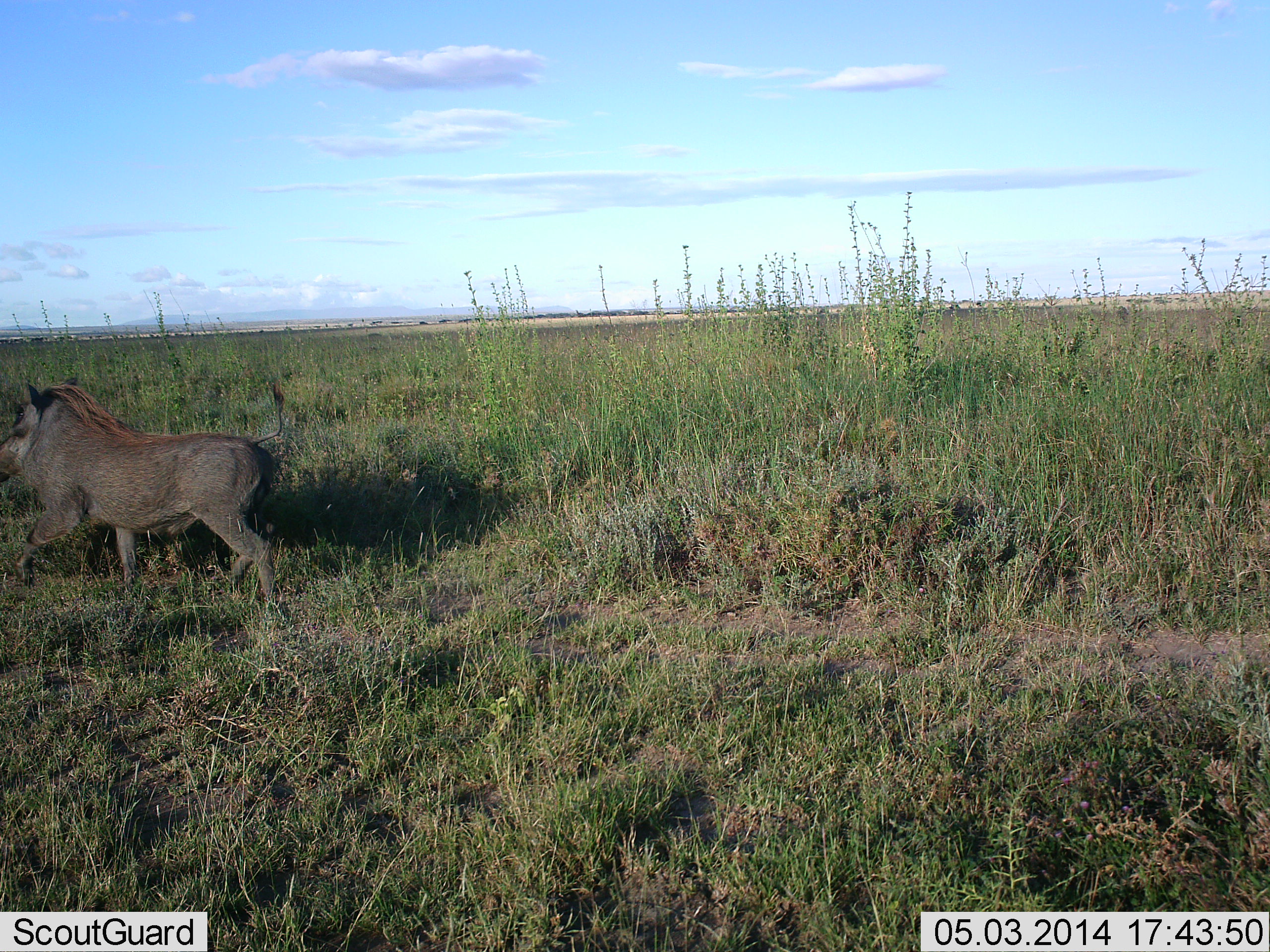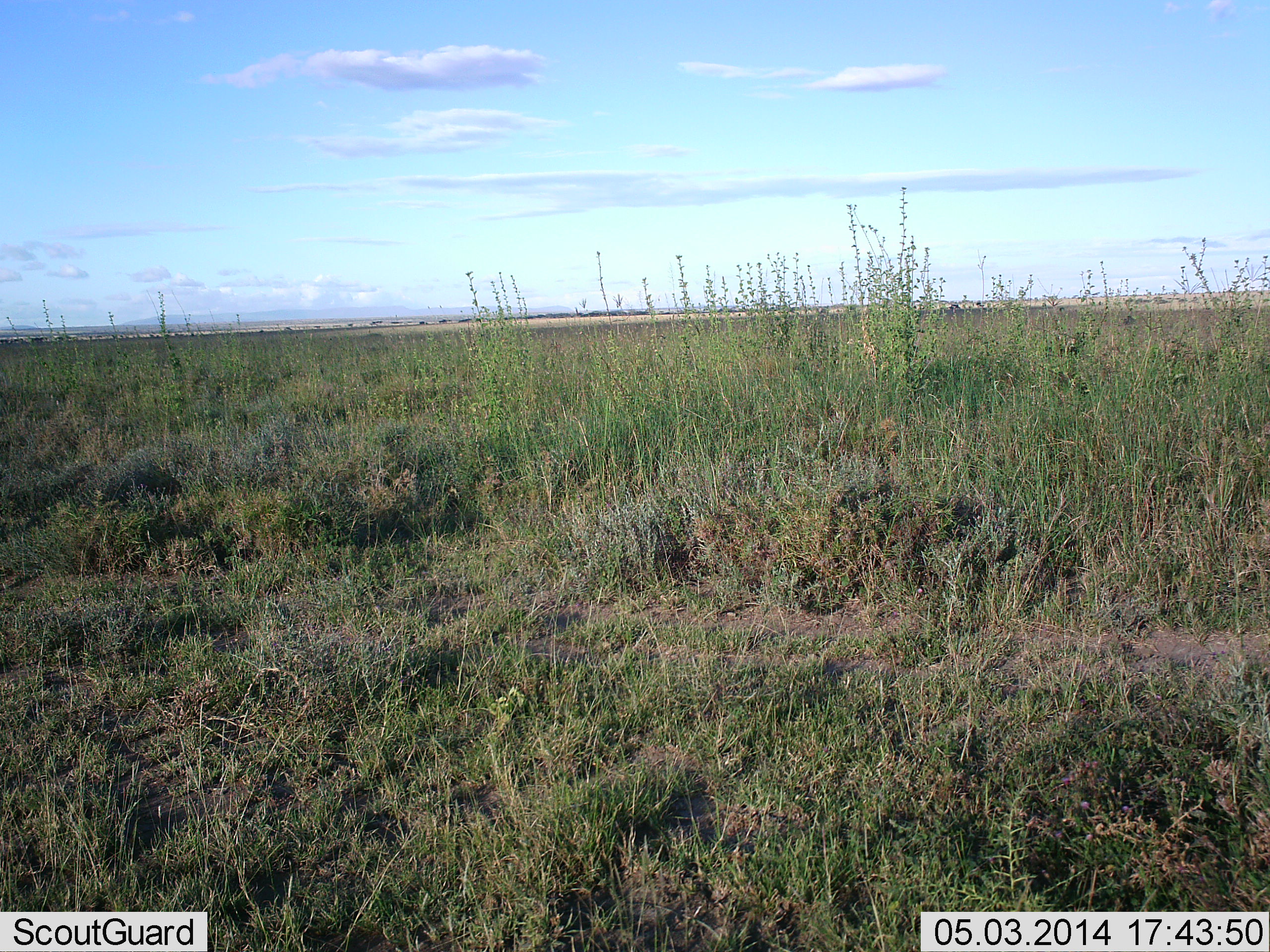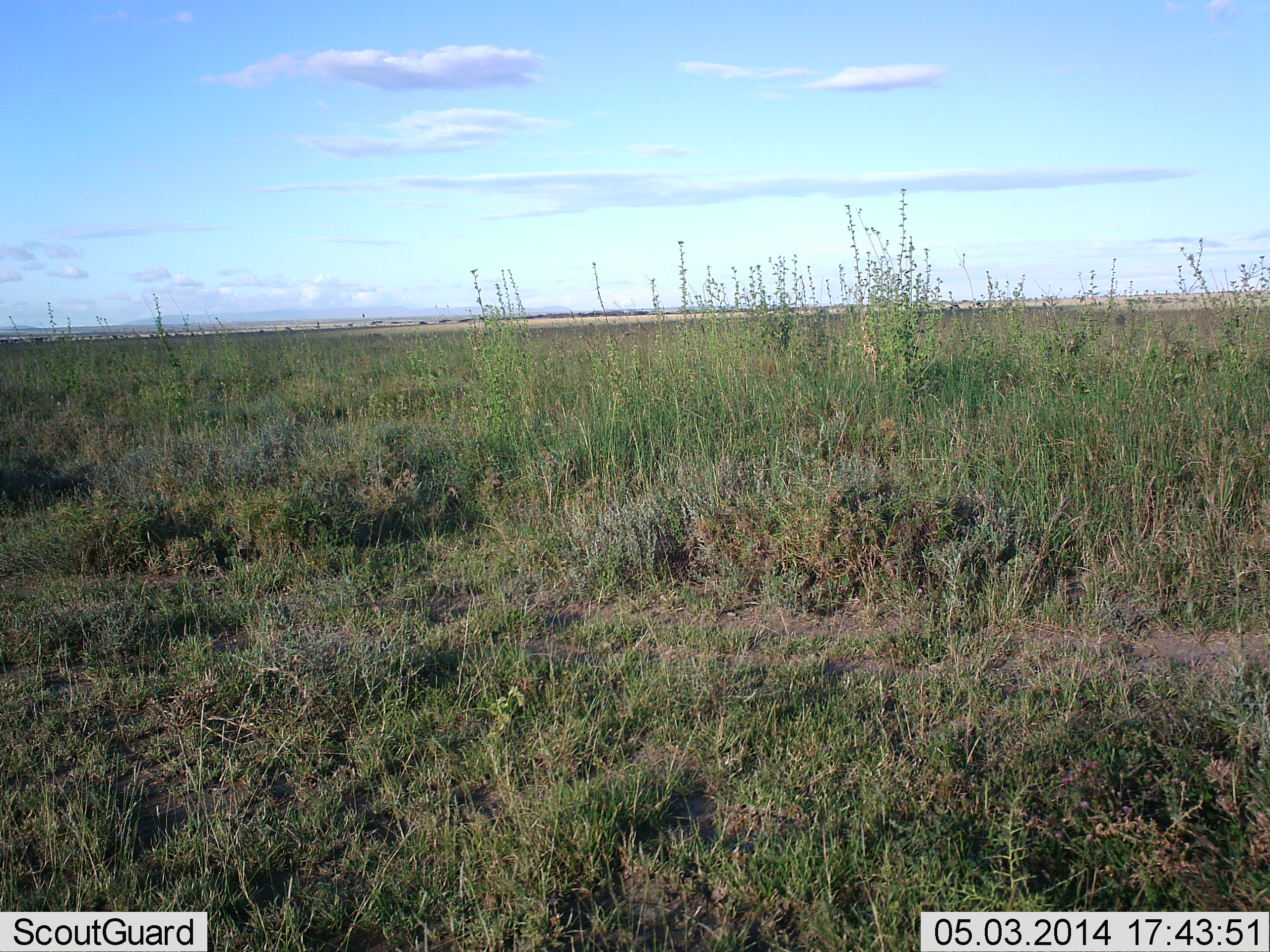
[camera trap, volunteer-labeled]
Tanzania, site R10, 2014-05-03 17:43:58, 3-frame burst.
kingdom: Animalia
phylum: Chordata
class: Mammalia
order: Artiodactyla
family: Suidae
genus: Phacochoerus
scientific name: Phacochoerus africanus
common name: warthog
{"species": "warthog (Phacochoerus africanus)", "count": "1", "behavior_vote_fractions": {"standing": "0%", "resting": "0%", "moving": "100%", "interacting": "0%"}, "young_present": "0%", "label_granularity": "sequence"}